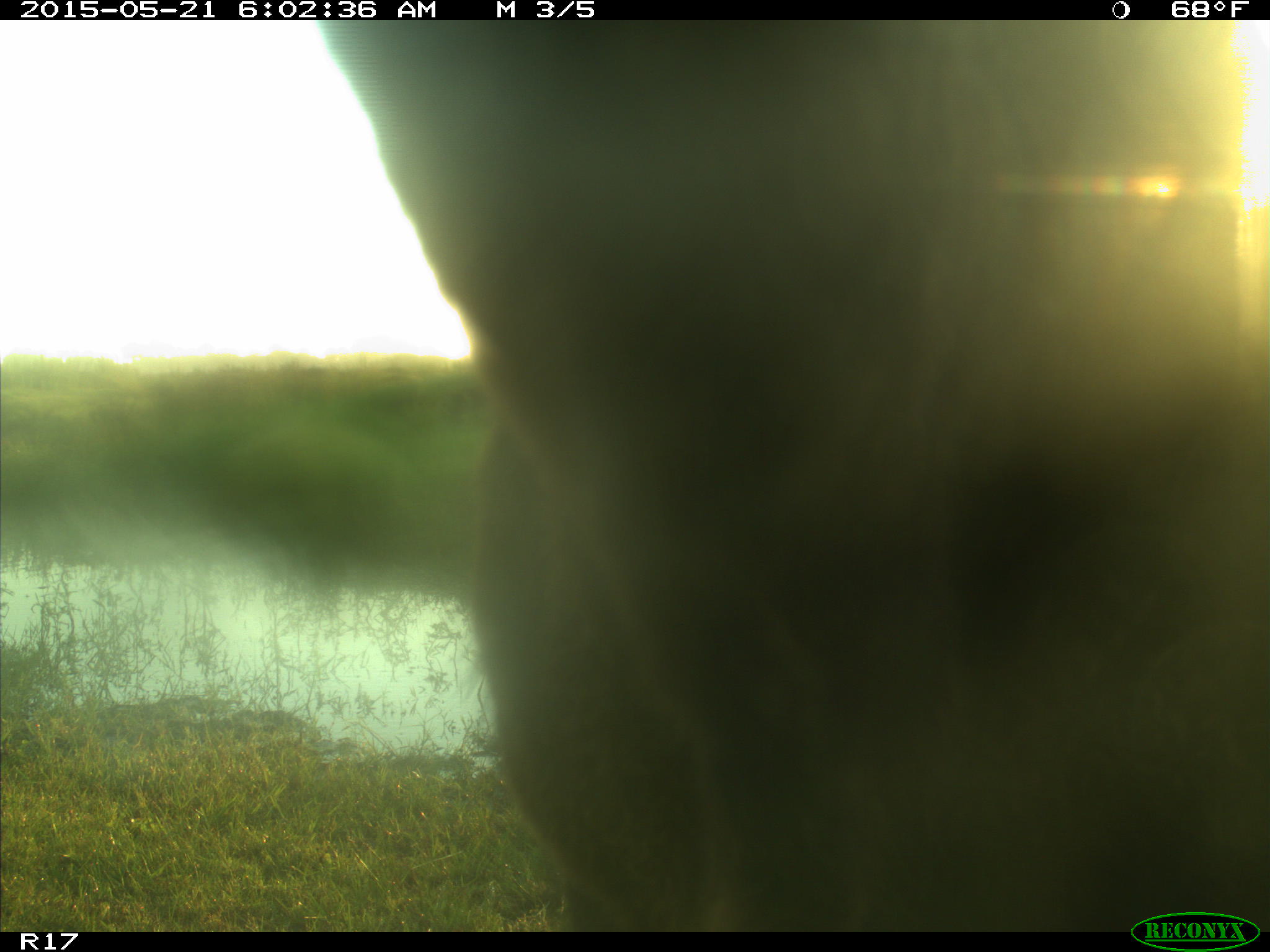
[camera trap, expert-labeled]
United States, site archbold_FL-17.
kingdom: Animalia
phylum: Chordata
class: Mammalia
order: Artiodactyla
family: Bovidae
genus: Bos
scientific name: Bos taurus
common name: domestic cow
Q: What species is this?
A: Bos taurus (domestic cow).